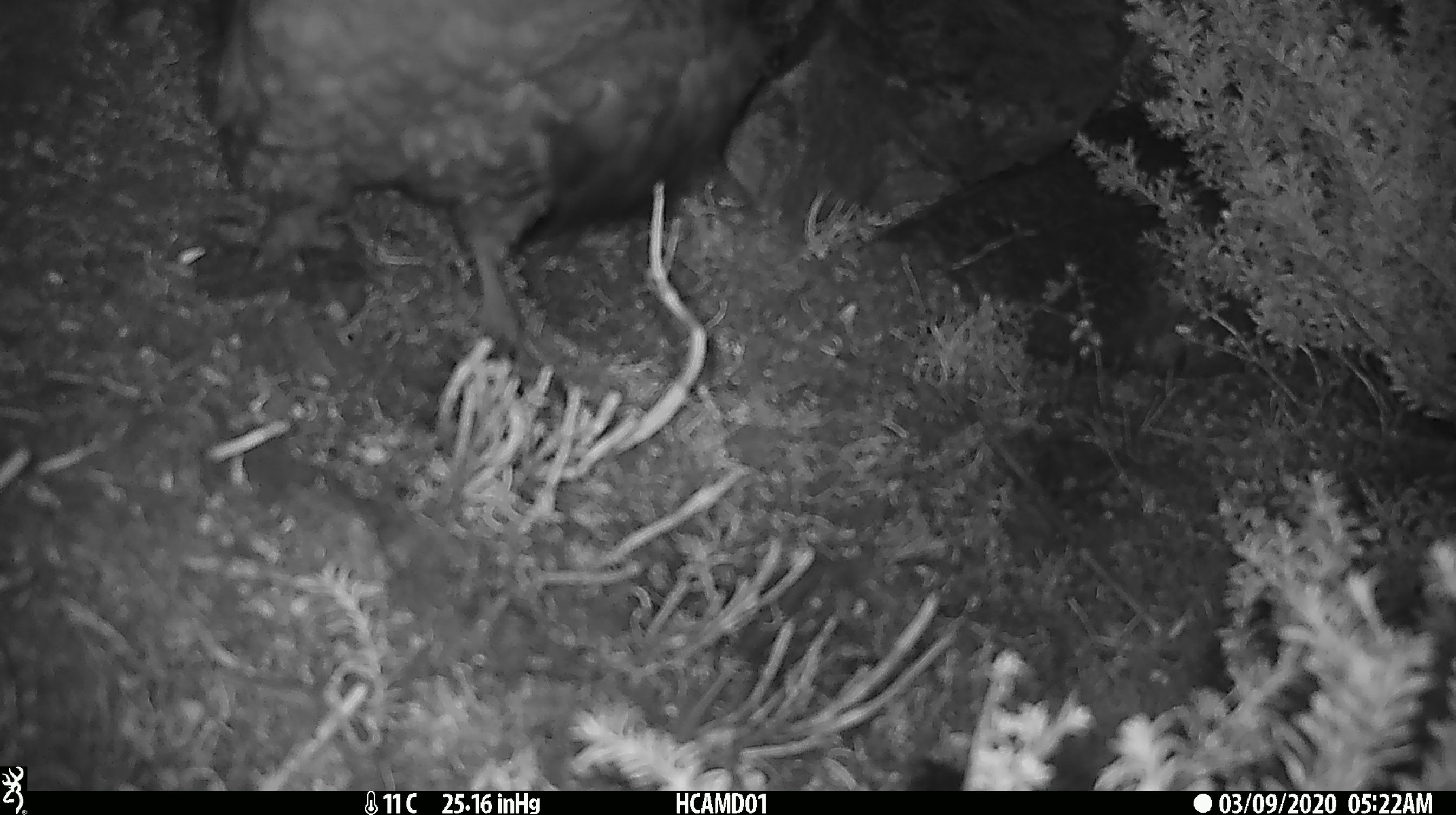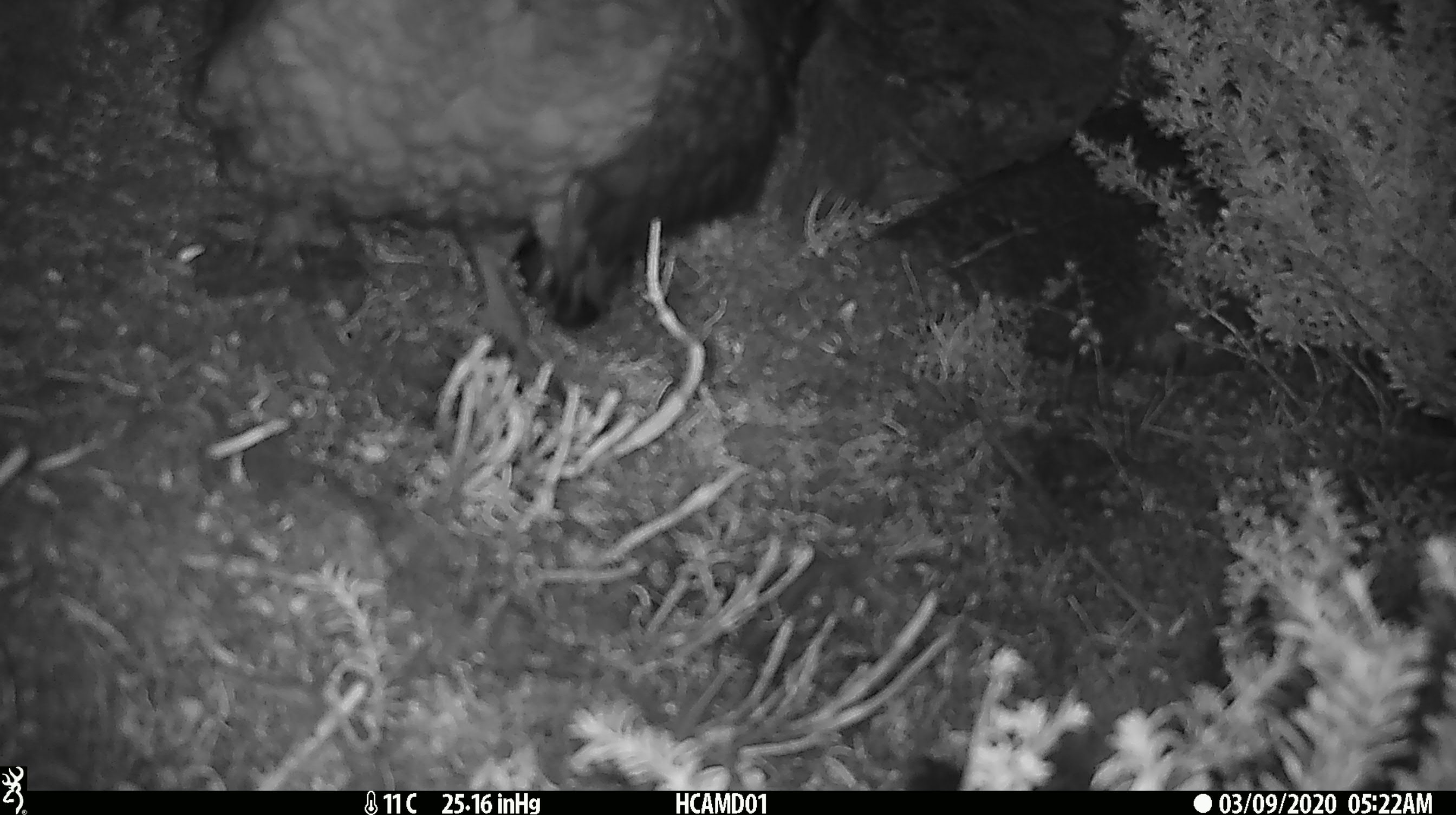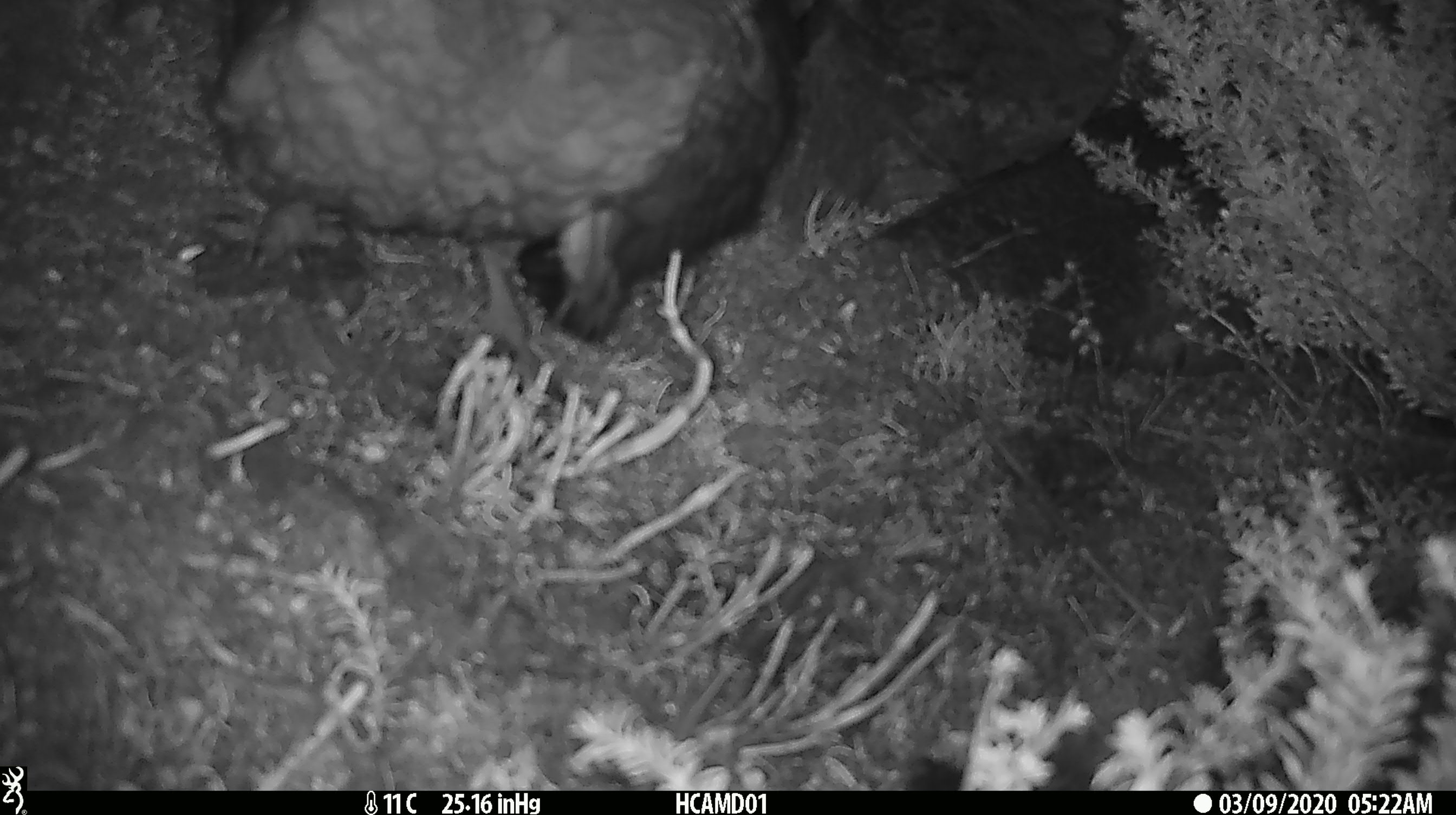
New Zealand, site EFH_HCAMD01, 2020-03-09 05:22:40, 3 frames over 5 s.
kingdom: Animalia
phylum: Chordata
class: Aves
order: Psittaciformes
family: Strigopidae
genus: Nestor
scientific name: Nestor notabilis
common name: kea